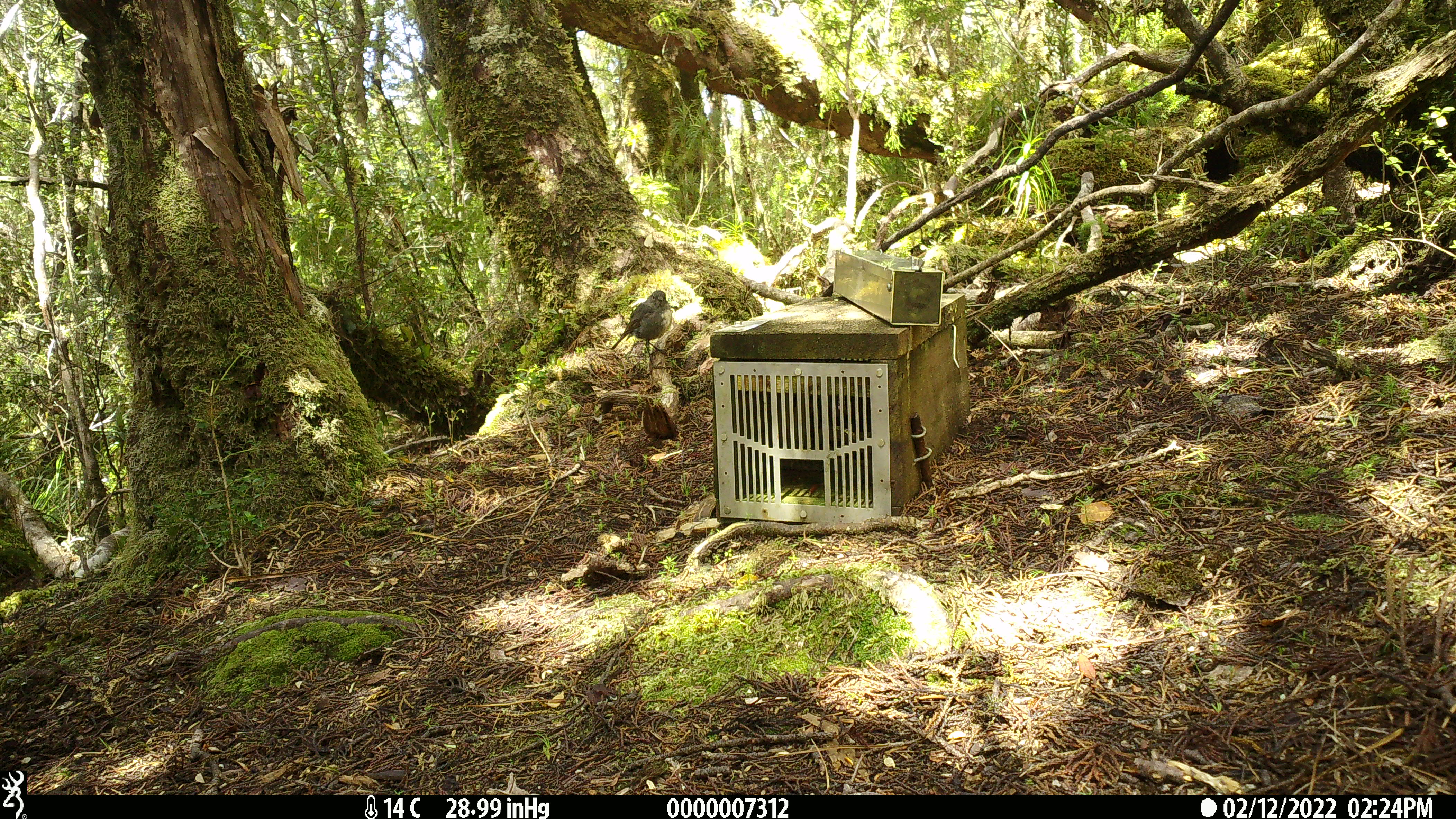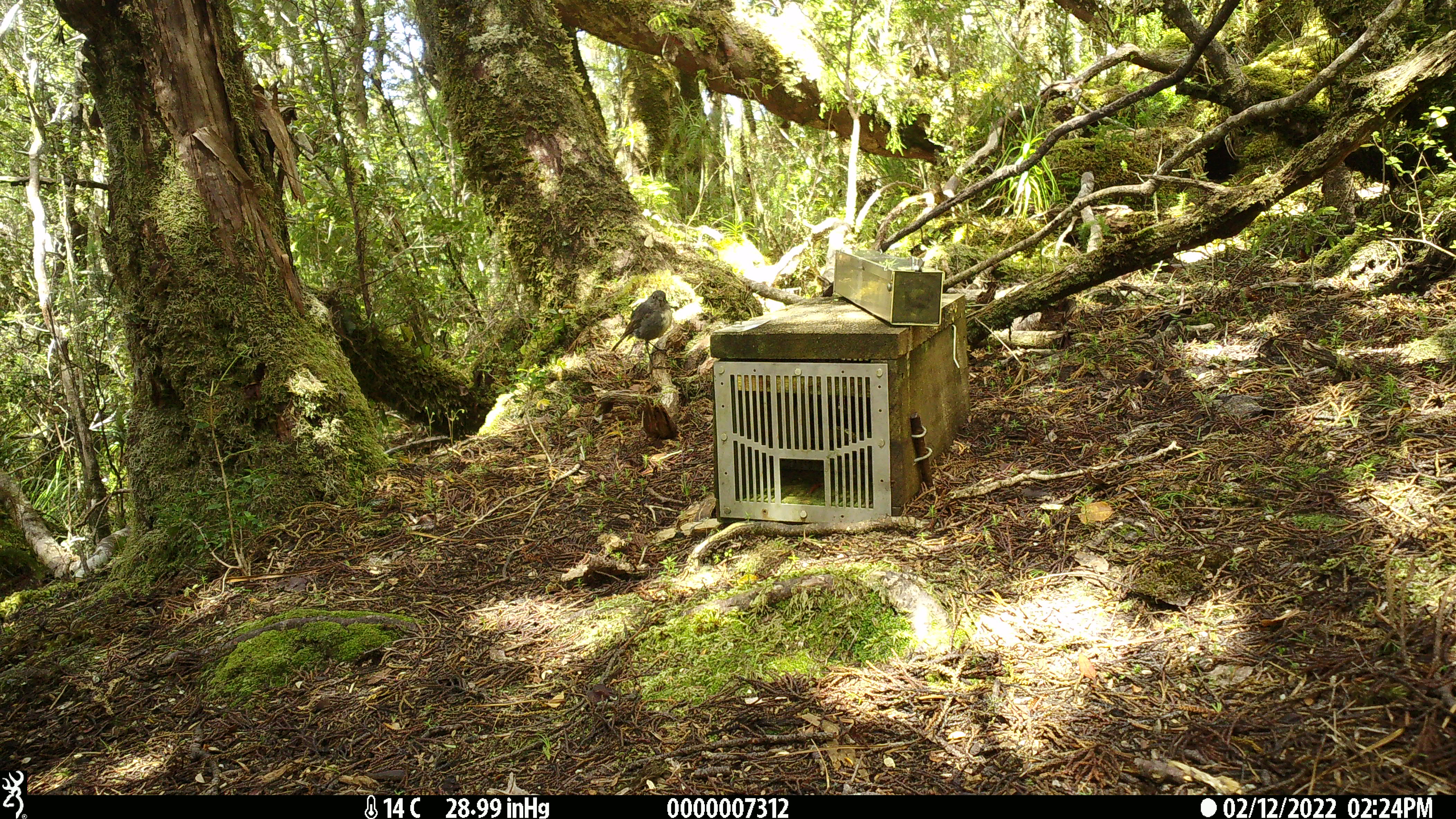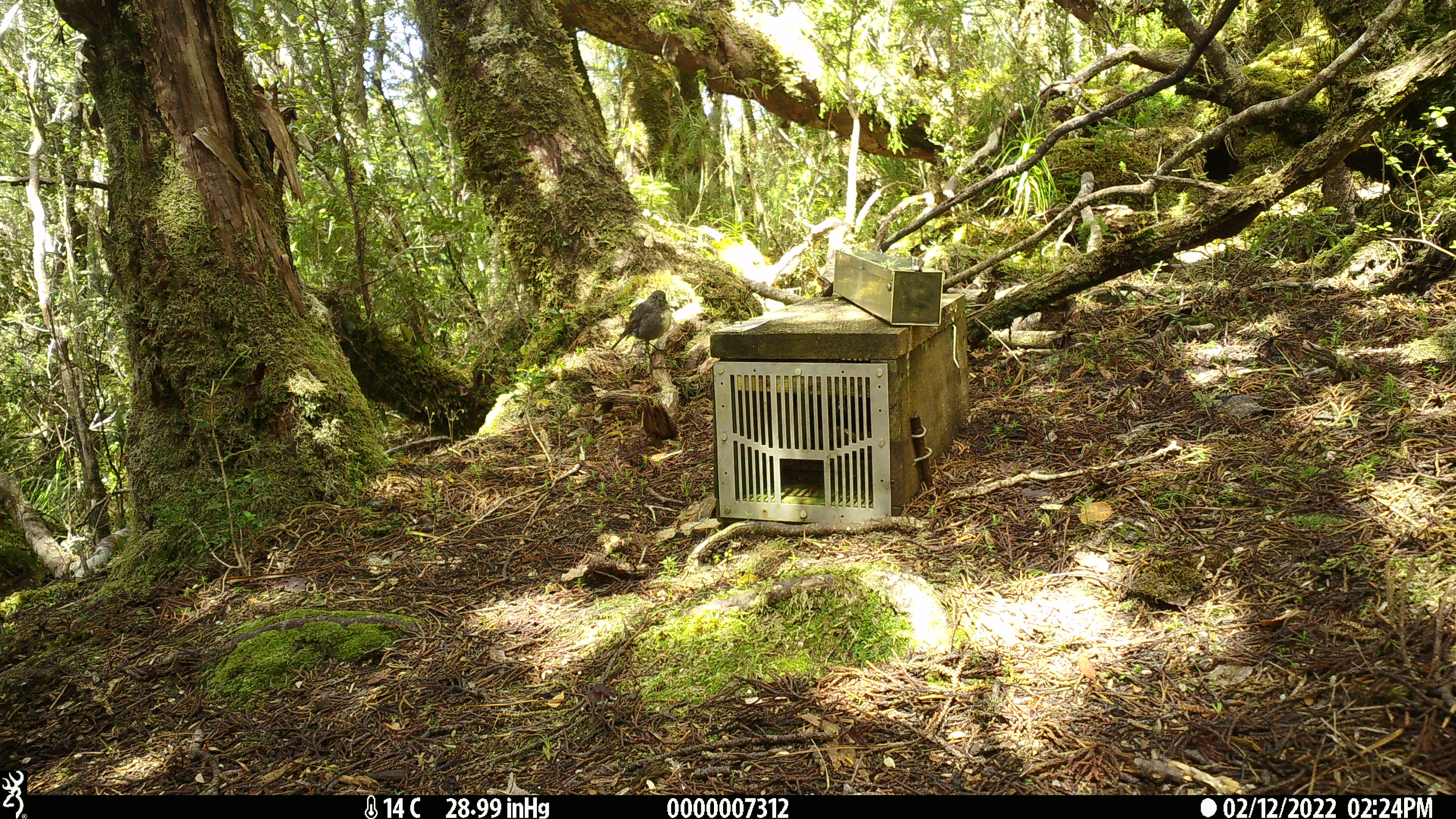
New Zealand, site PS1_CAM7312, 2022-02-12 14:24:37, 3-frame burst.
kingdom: Animalia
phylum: Chordata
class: Aves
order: Passeriformes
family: Petroicidae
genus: Petroica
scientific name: Petroica australis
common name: new zealand robin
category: robin